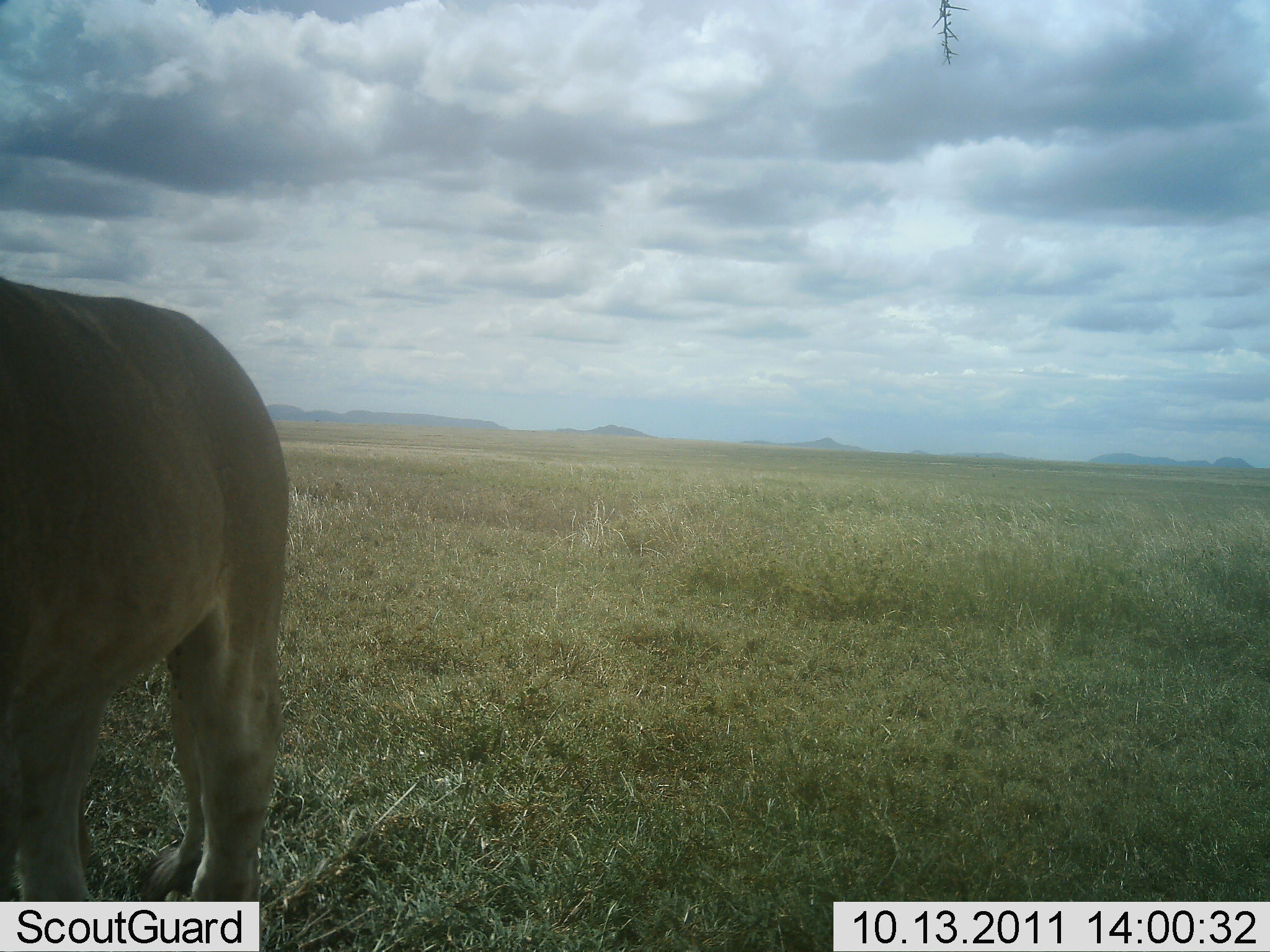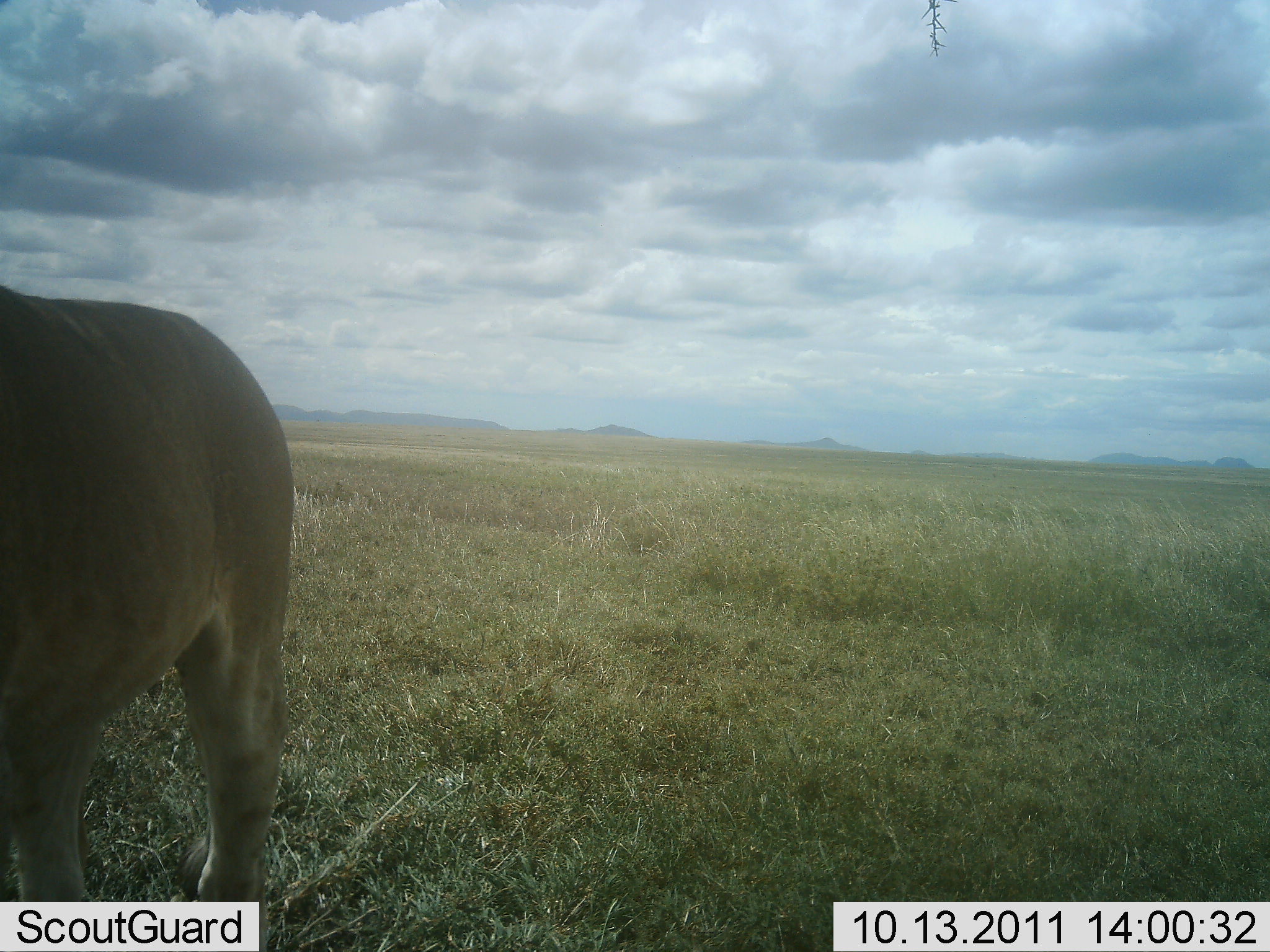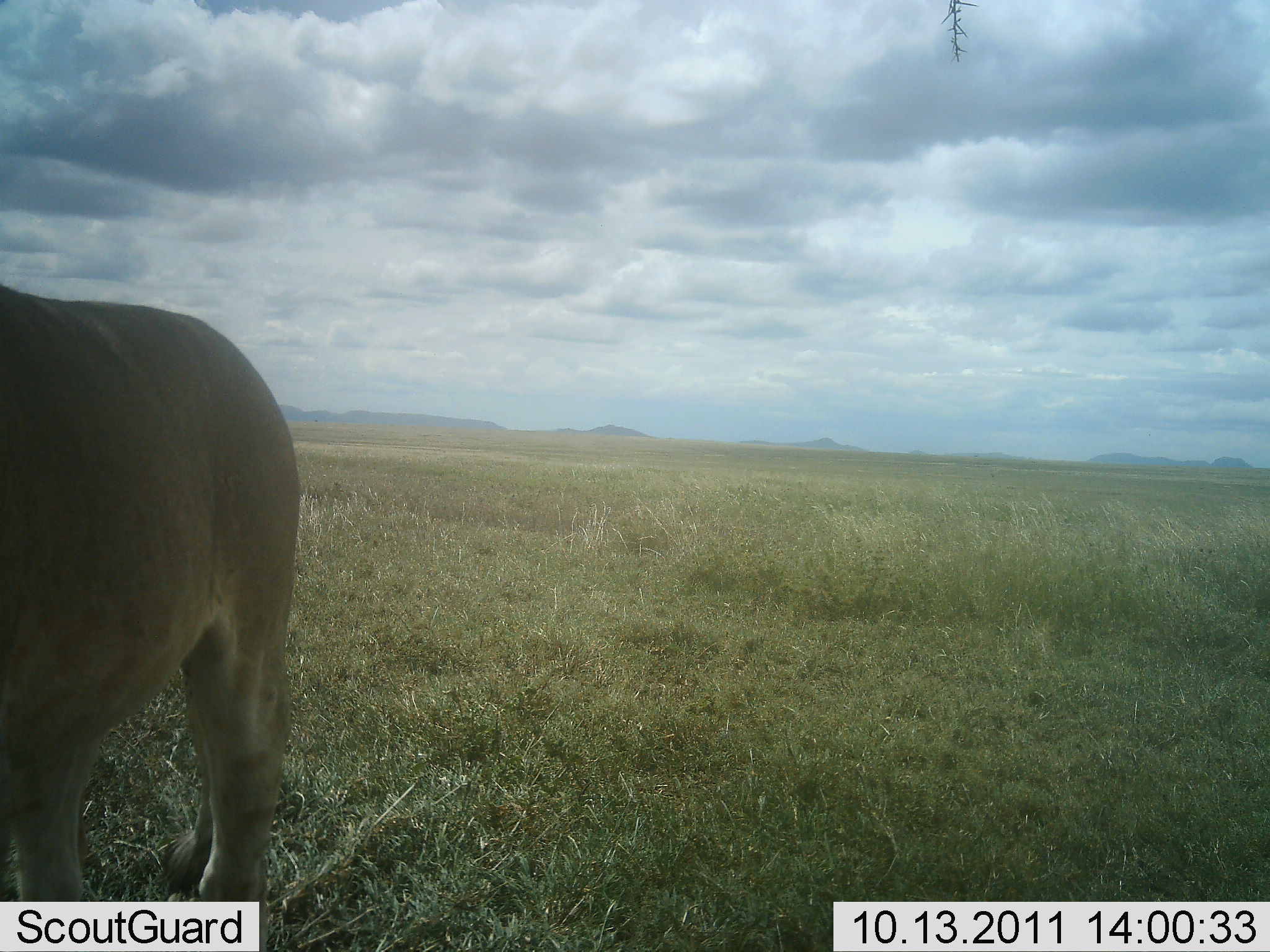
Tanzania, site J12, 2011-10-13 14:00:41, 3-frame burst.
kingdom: Animalia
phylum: Chordata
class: Mammalia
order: Carnivora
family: Felidae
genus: Panthera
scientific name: Panthera leo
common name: lion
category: lionfemale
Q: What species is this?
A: Lionfemale (lion) (Panthera leo).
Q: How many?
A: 1.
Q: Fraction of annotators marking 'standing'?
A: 100%.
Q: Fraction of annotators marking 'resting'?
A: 0%.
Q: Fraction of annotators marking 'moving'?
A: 0%.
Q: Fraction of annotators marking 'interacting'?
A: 0%.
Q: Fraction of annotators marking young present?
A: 0%.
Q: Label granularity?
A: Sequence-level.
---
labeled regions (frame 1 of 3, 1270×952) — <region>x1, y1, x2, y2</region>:
animal: <region>0, 262, 302, 951</region>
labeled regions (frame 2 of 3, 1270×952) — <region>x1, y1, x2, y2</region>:
animal: <region>0, 283, 302, 951</region>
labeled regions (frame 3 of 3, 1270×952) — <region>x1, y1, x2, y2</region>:
animal: <region>0, 262, 302, 951</region>